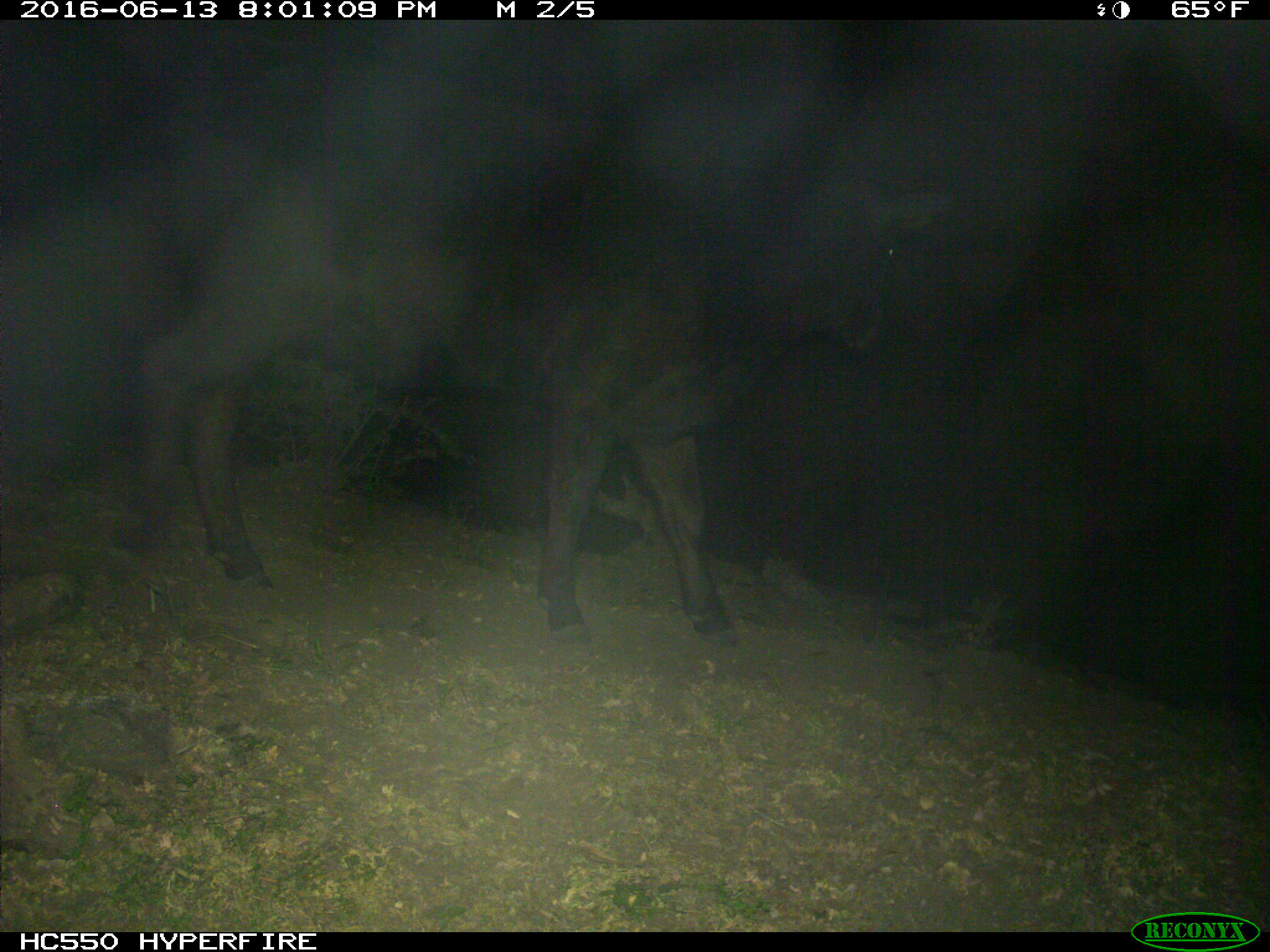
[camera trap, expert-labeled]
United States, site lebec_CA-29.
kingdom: Animalia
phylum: Chordata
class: Mammalia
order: Artiodactyla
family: Bovidae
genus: Bos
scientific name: Bos taurus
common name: domestic cow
Bos taurus (domestic cow).